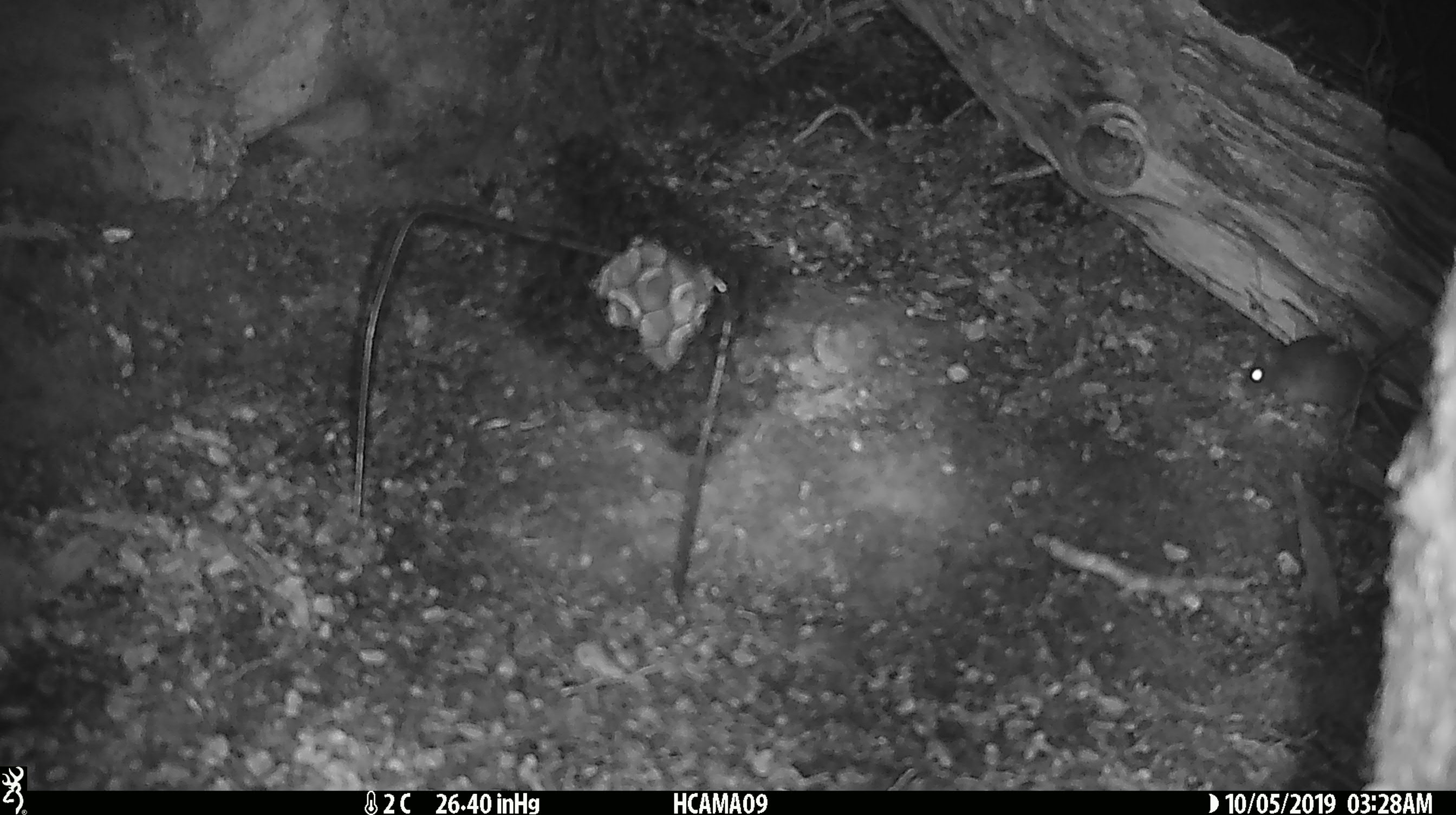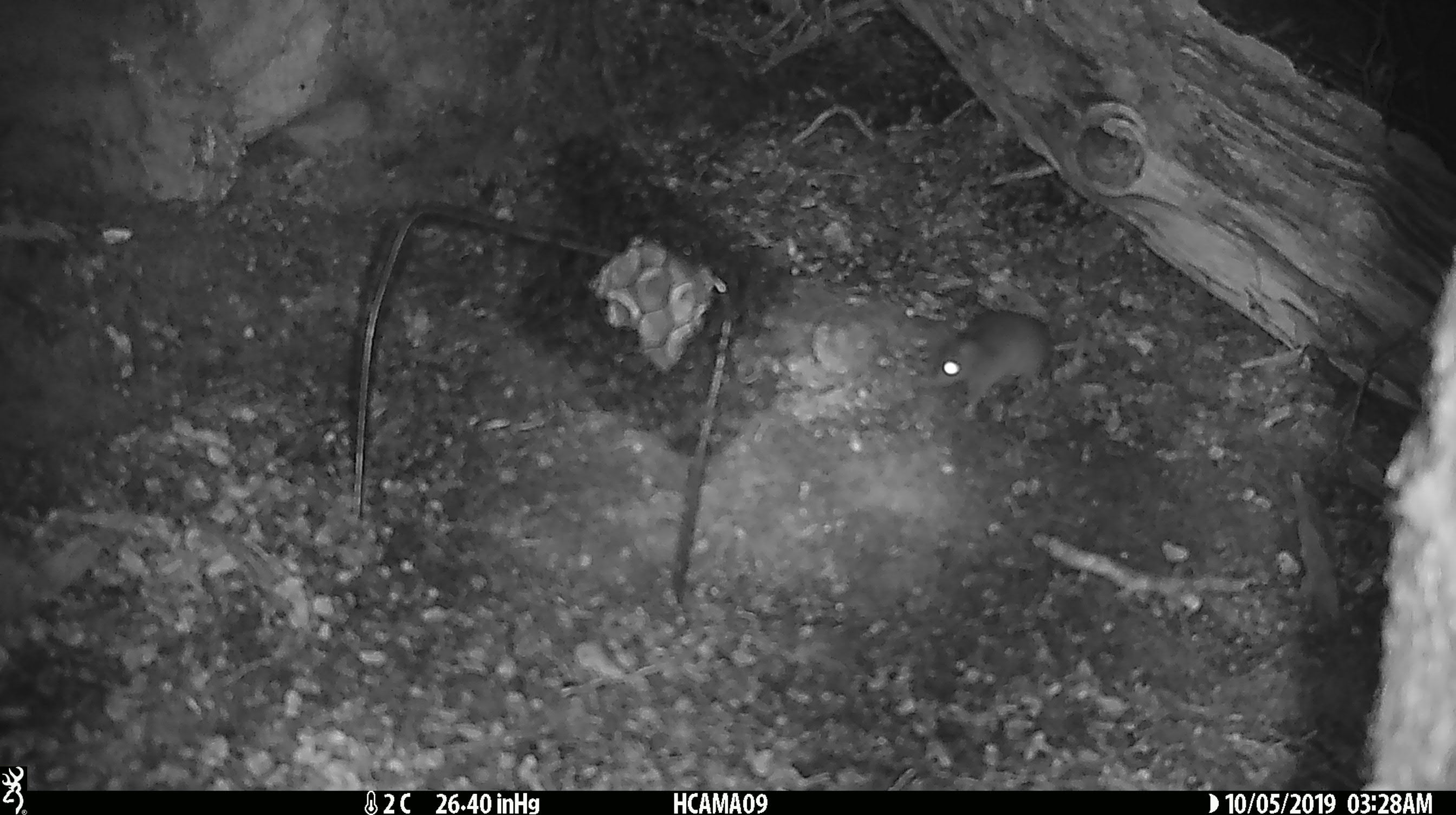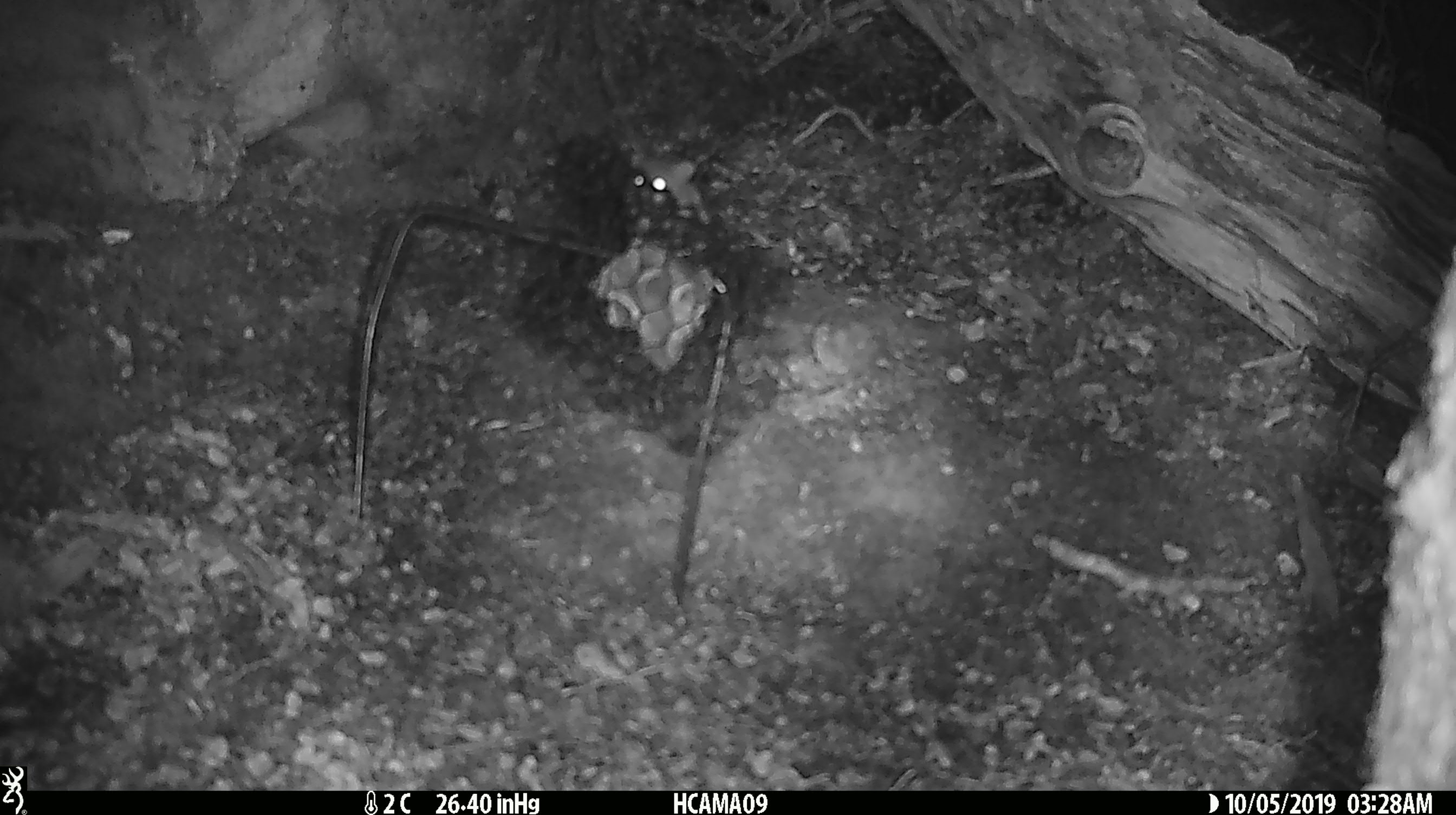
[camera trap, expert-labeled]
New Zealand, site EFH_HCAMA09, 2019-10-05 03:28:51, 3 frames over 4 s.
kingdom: Animalia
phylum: Chordata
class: Mammalia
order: Rodentia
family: Muridae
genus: Mus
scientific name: Mus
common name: mouse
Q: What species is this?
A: Mouse (Mus).